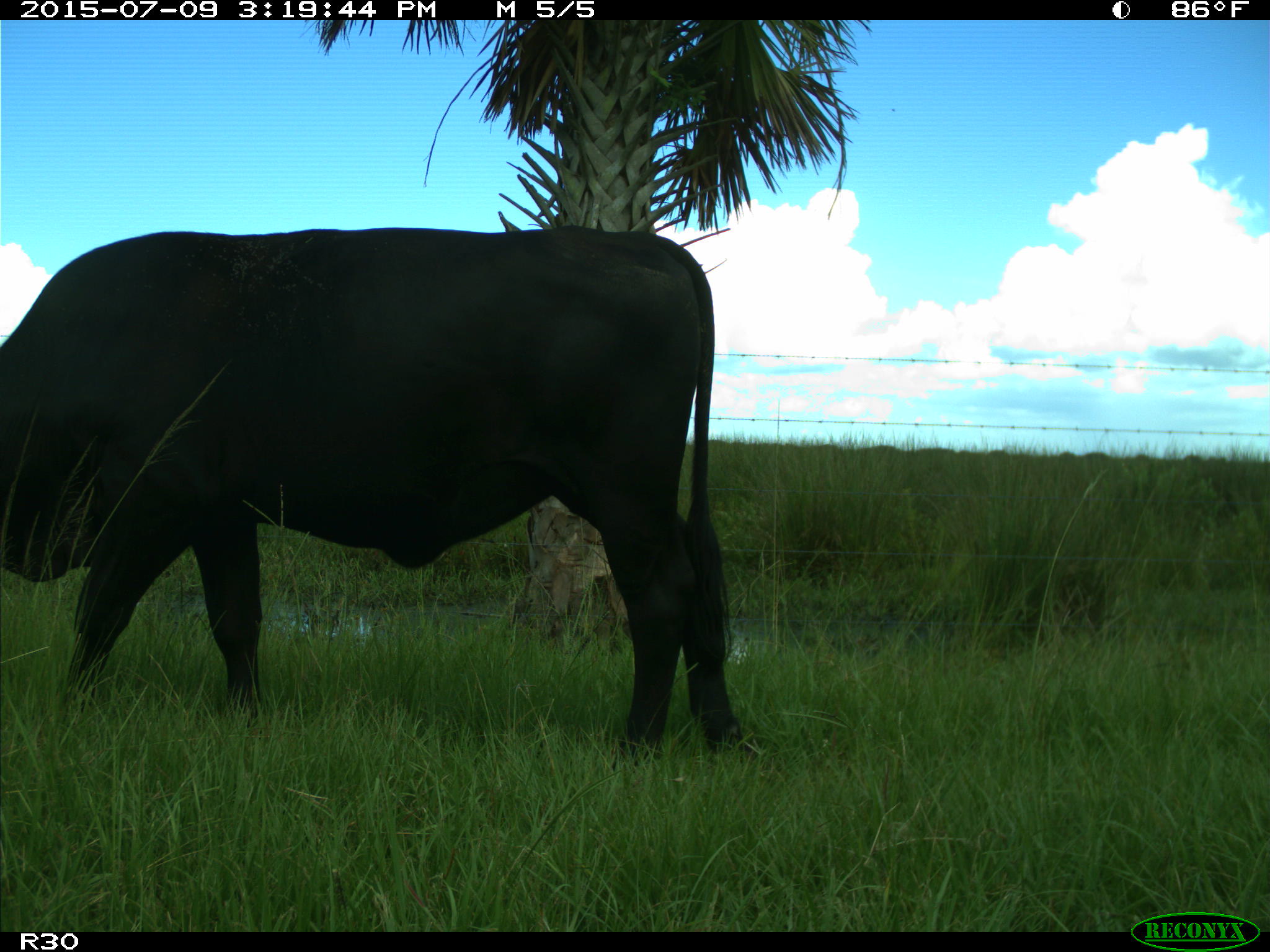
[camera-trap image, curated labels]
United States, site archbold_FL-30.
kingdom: Animalia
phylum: Chordata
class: Mammalia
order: Artiodactyla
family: Bovidae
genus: Bos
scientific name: Bos taurus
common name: domestic cow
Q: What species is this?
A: Bos taurus (domestic cow).